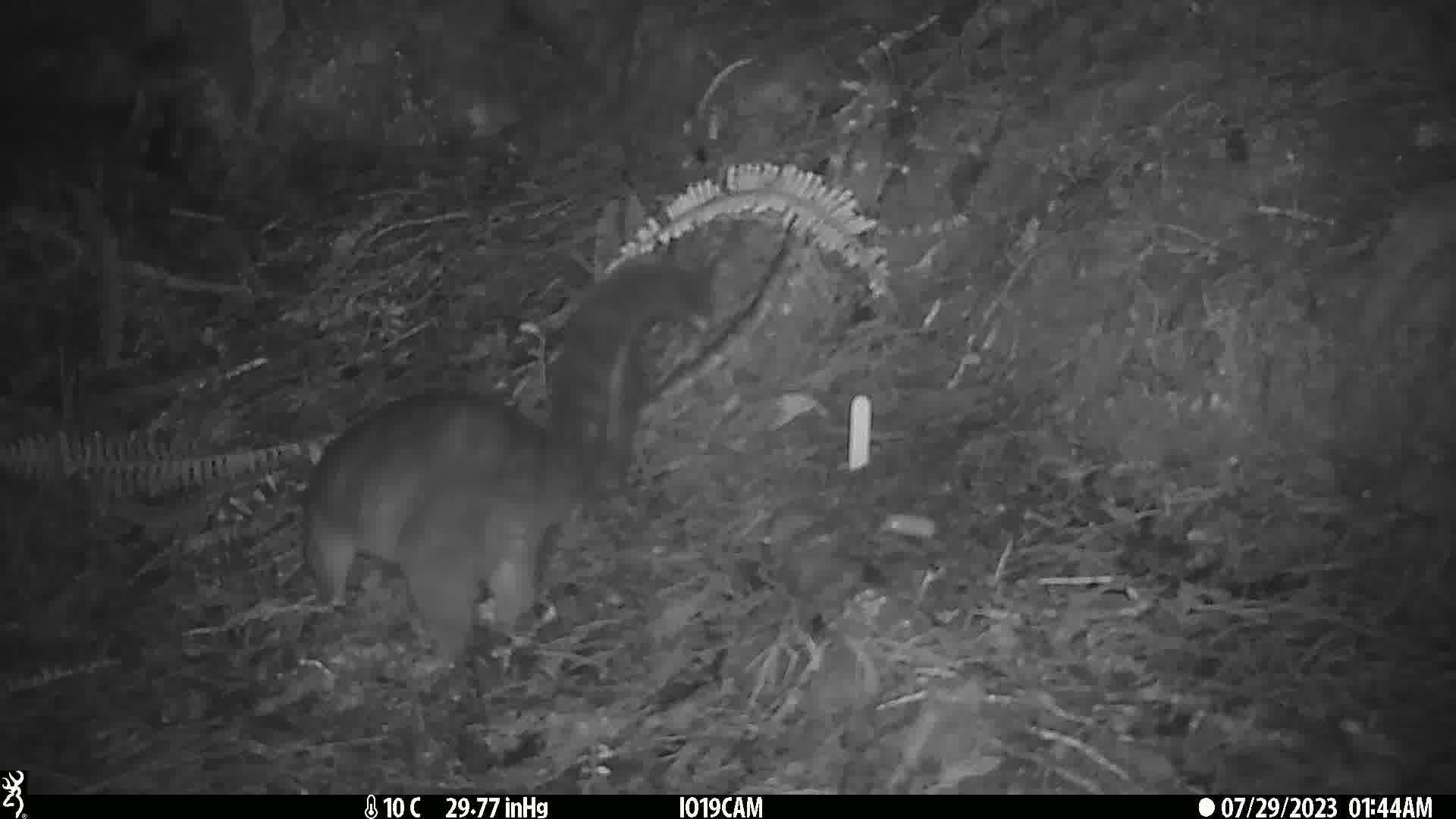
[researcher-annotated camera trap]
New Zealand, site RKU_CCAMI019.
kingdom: Animalia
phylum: Chordata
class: Mammalia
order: Diprotodontia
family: Phalangeridae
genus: Trichosurus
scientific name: Trichosurus vulpecula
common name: common brushtail possum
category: possum